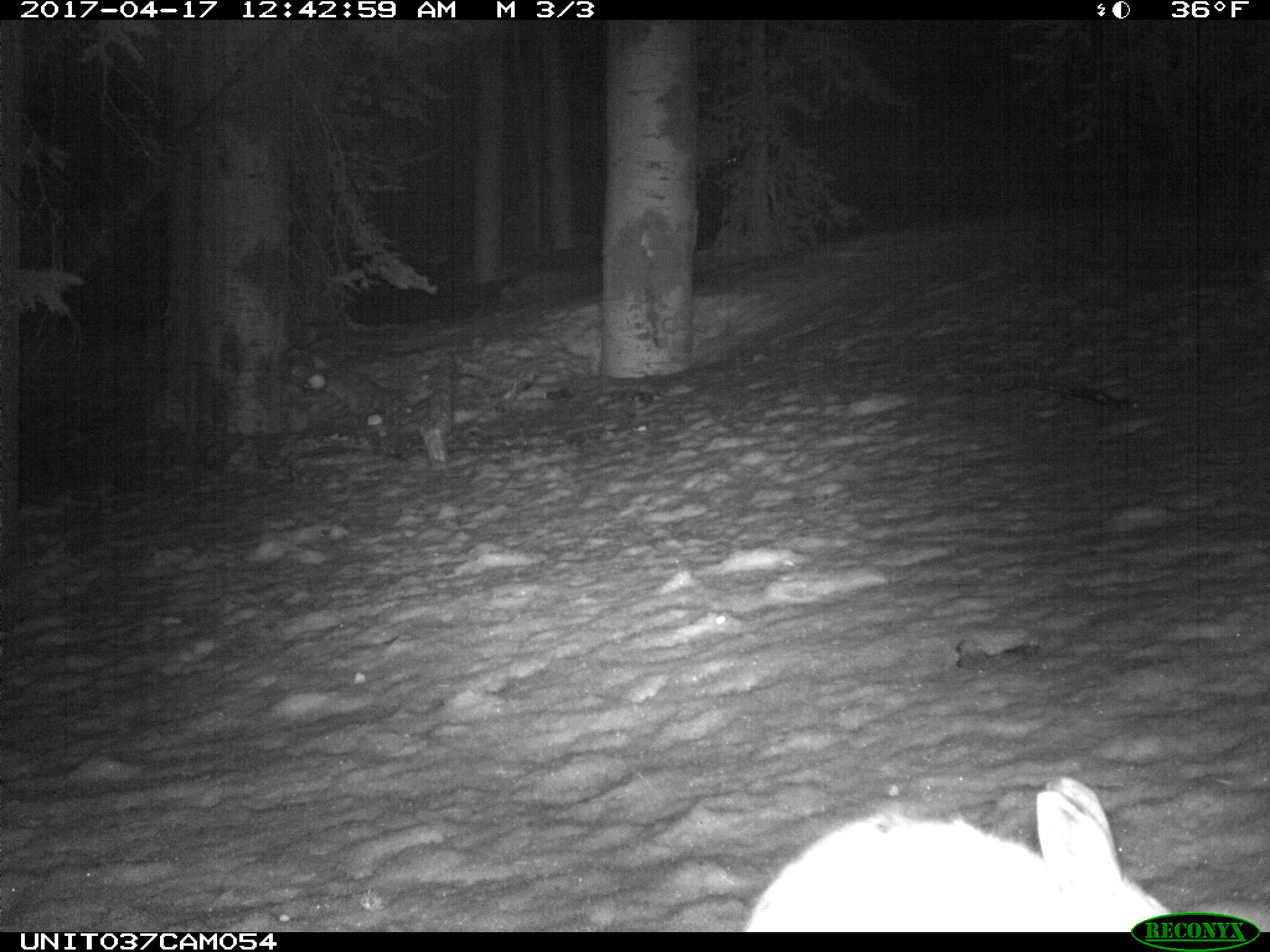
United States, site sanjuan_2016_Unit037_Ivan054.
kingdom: Animalia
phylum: Chordata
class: Mammalia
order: Lagomorpha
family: Leporidae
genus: Lepus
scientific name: Lepus americanus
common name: snowshoe hare